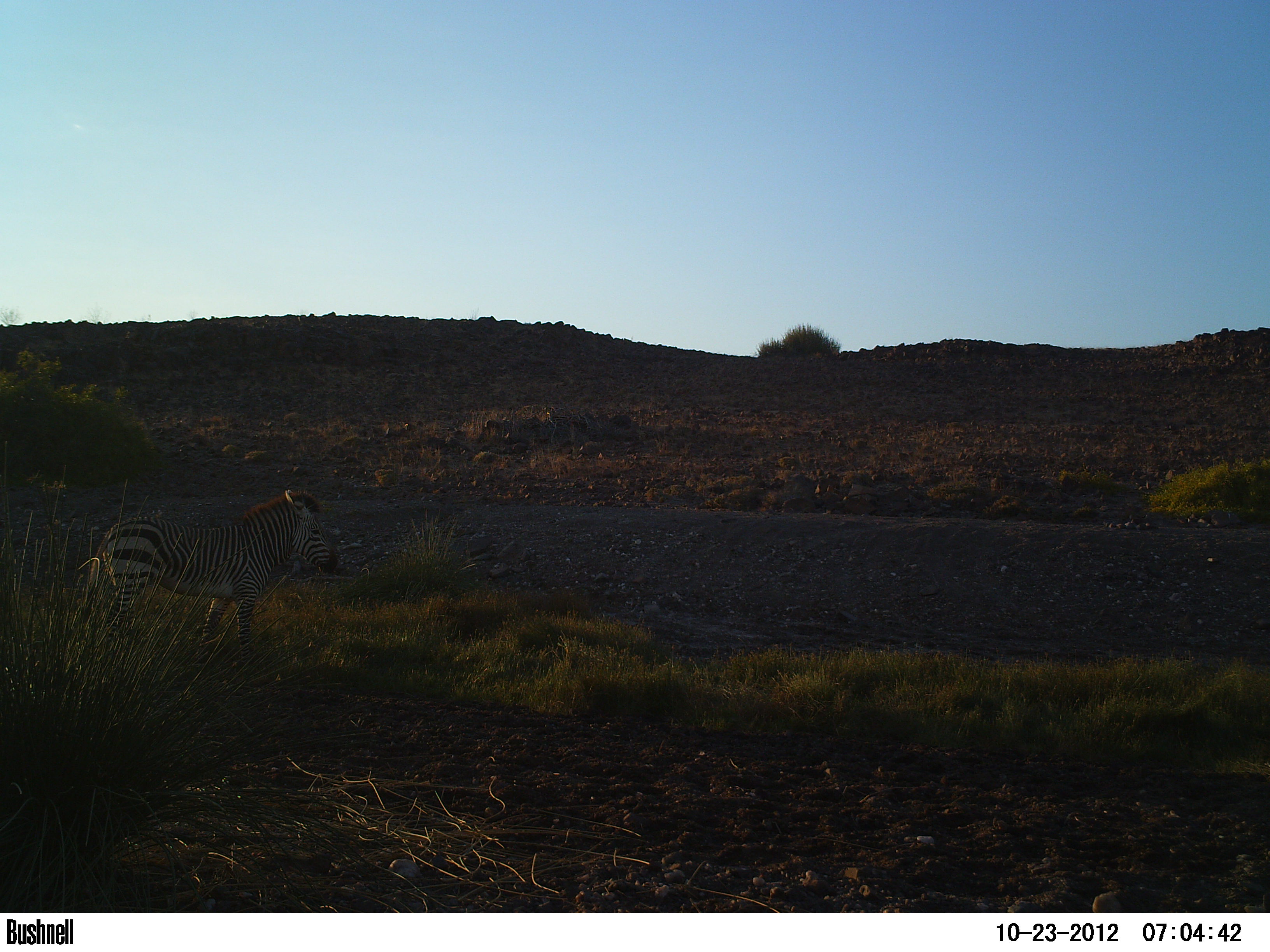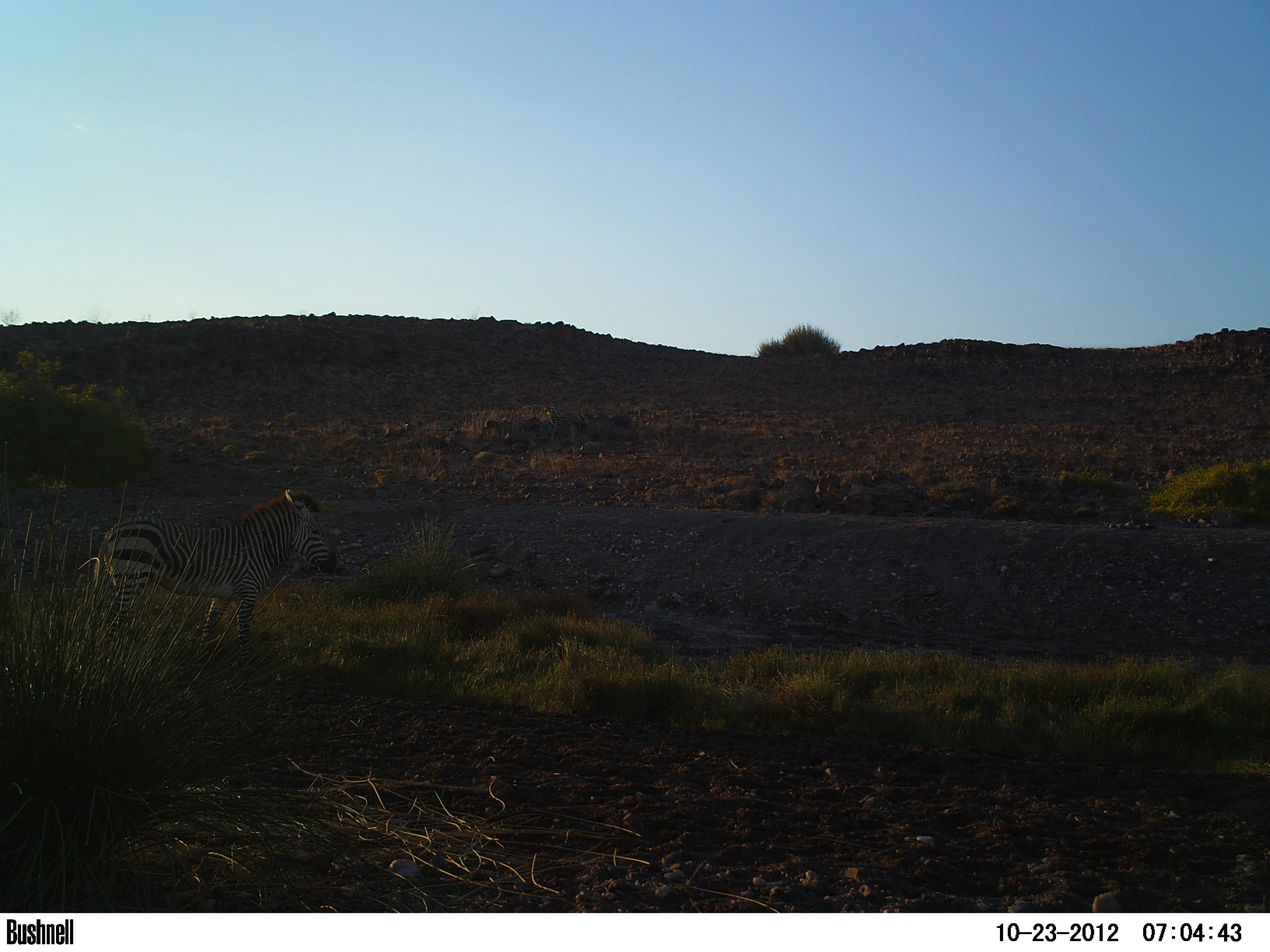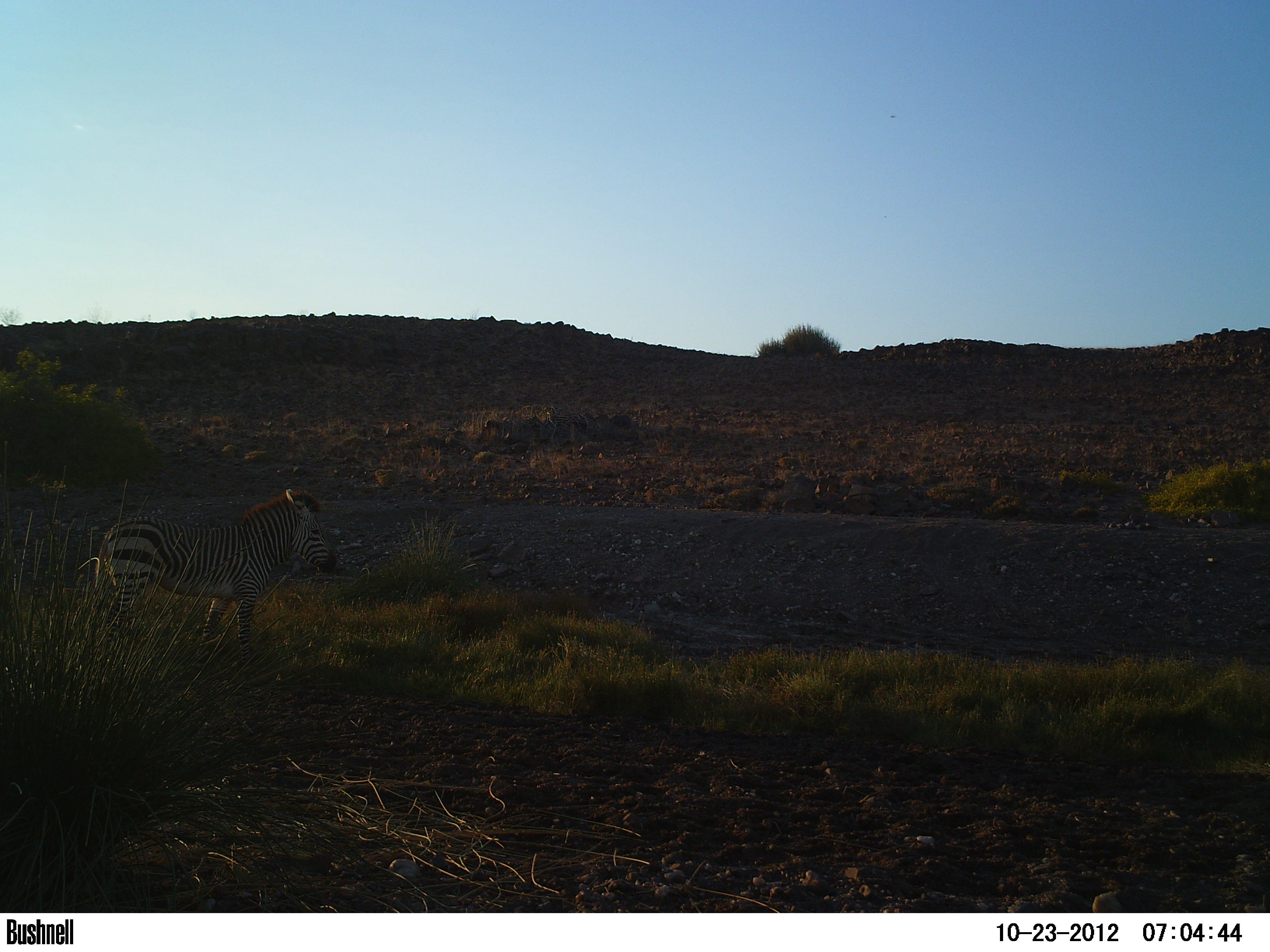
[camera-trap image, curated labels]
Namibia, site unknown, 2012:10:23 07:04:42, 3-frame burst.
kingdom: Animalia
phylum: Chordata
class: Mammalia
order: Perissodactyla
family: Equidae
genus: Equus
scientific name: Equus zebra hartmannae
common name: hartmann's mountain zebra